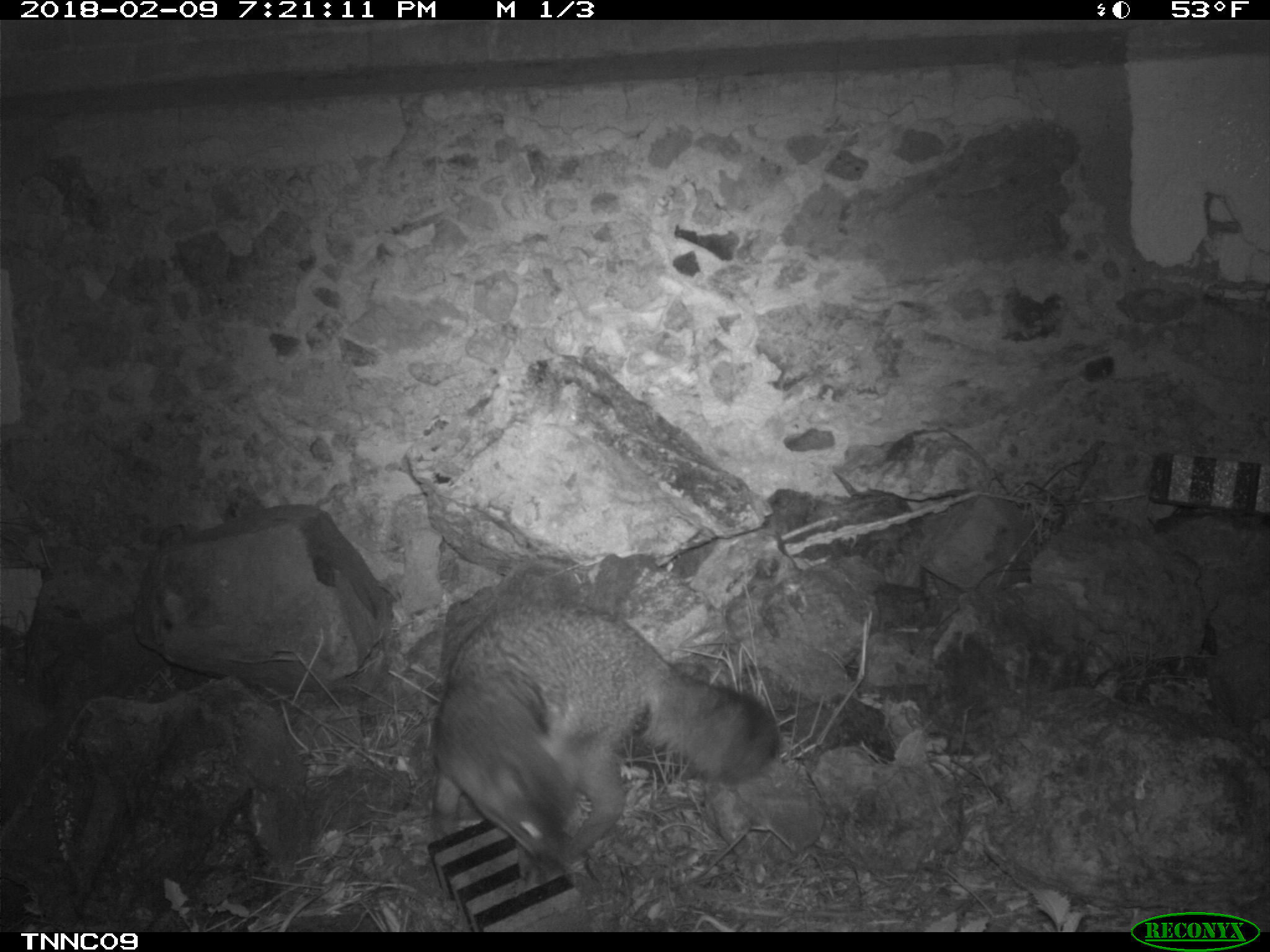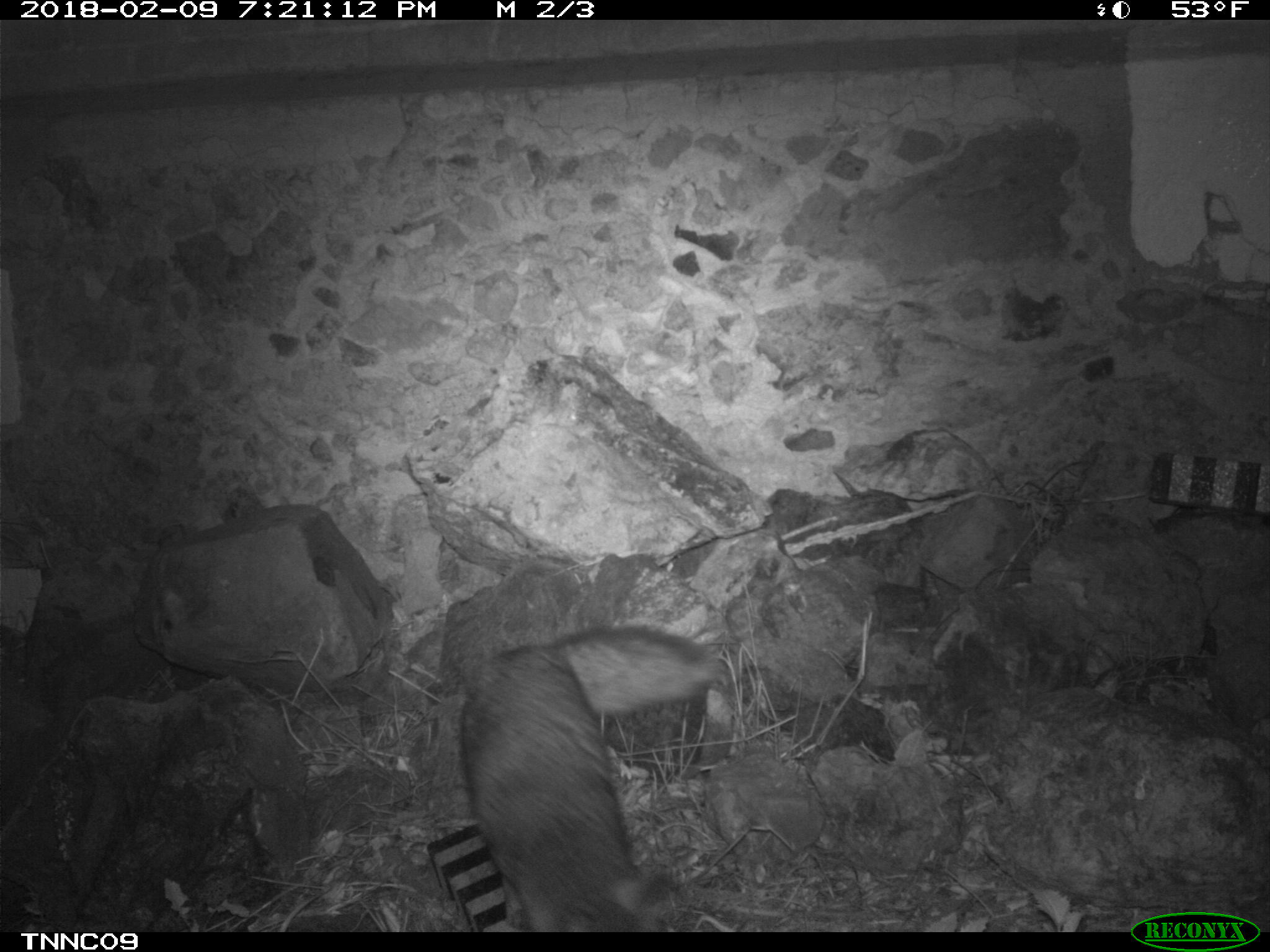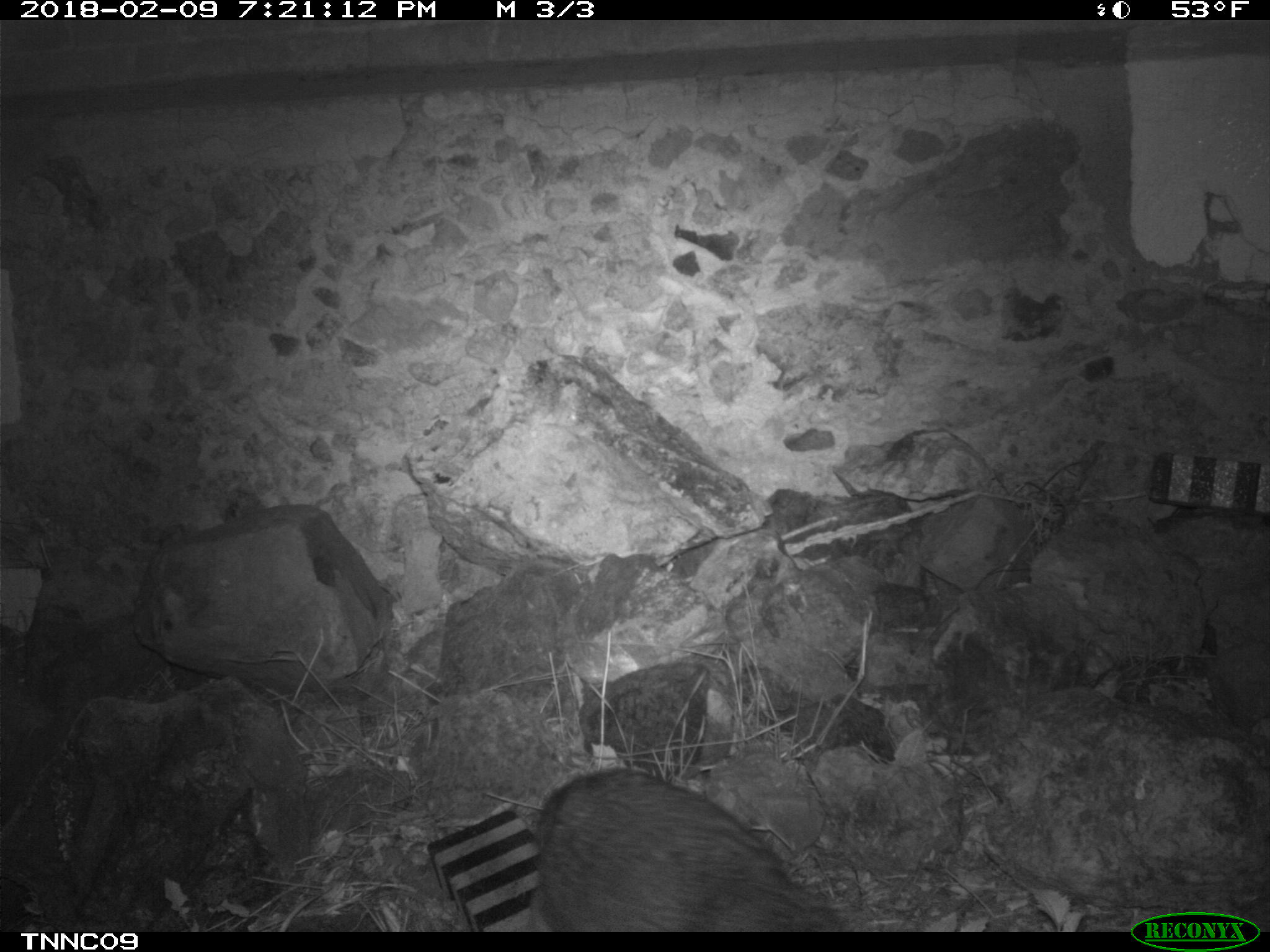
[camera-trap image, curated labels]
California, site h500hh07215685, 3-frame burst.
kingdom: Animalia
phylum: Chordata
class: Mammalia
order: Carnivora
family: Canidae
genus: Urocyon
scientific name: Urocyon littoralis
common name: island fox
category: fox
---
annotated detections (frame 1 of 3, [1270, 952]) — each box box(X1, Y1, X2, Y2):
fox: box(428, 599, 781, 891)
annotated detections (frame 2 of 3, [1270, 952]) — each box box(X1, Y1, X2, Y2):
fox: box(460, 625, 723, 930)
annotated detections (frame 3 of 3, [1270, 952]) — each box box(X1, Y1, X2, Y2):
fox: box(530, 767, 854, 932)